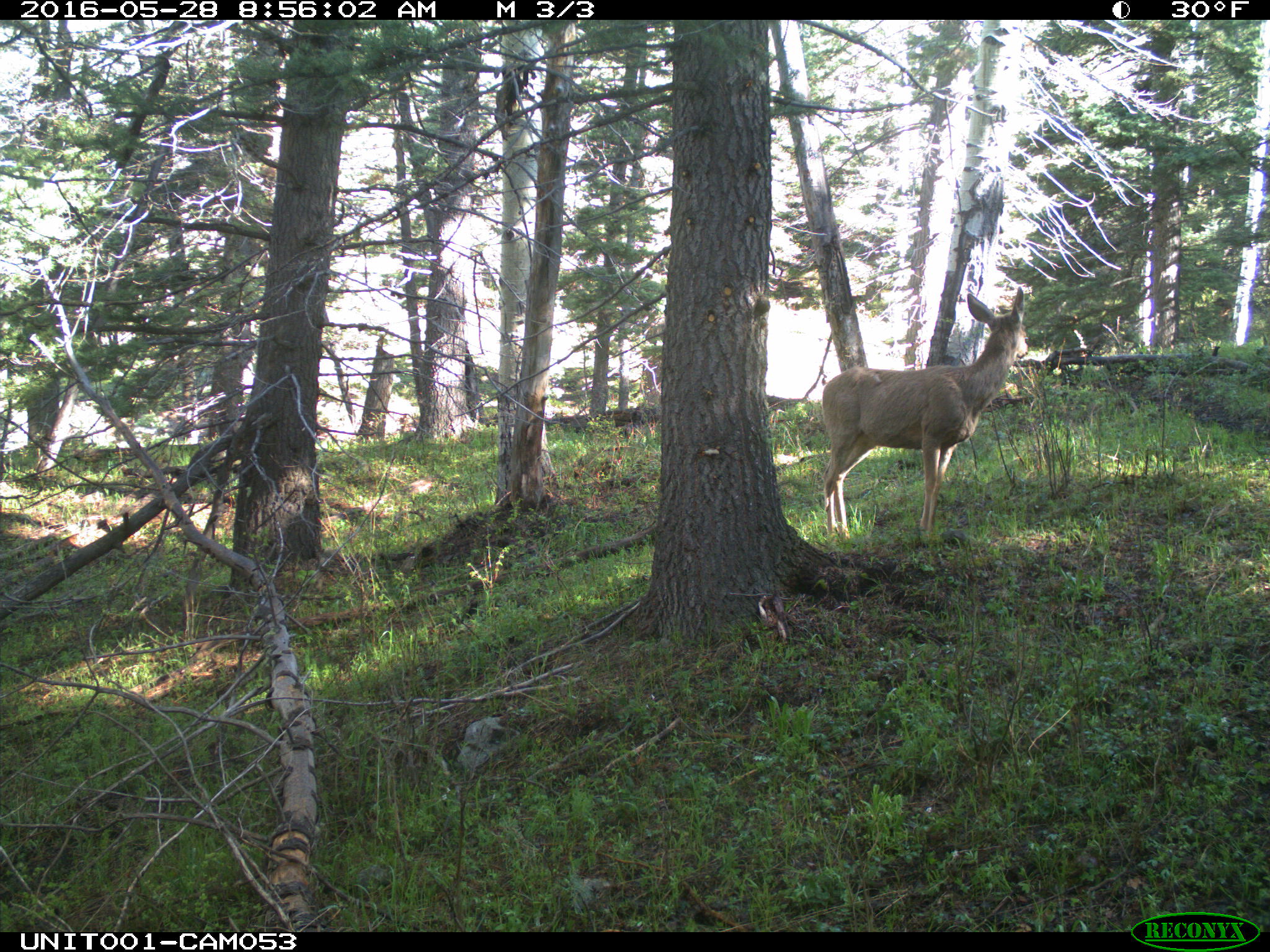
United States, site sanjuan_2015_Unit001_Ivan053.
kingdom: Animalia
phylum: Chordata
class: Mammalia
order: Artiodactyla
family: Cervidae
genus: Odocoileus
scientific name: Odocoileus hemionus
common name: mule deer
Odocoileus hemionus (mule deer).